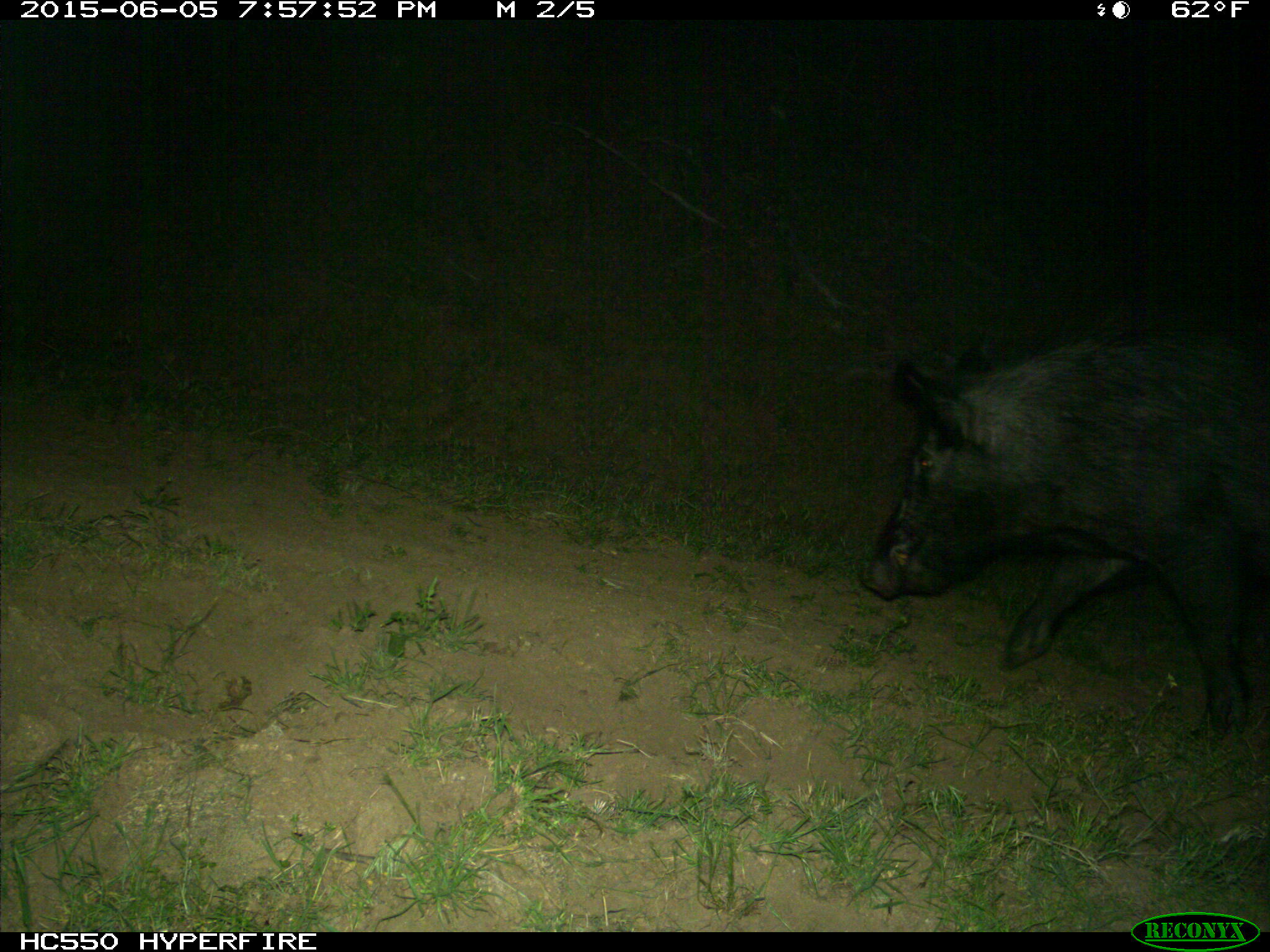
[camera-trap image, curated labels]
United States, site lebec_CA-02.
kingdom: Animalia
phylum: Chordata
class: Mammalia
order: Artiodactyla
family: Suidae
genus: Sus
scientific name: Sus scrofa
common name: wild boar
Sus scrofa (wild boar).